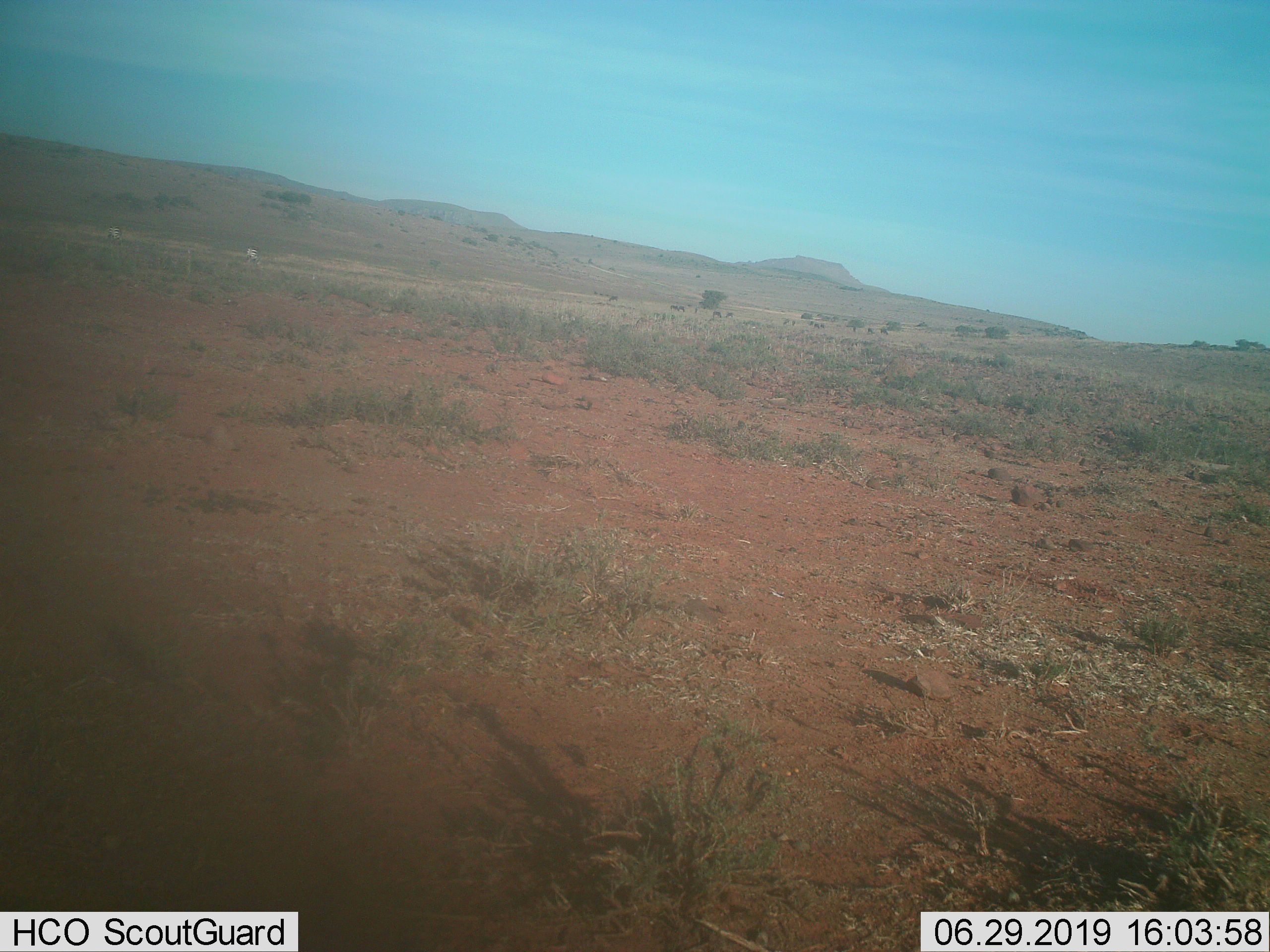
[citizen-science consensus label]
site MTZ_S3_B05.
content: unidentified animal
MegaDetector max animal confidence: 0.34